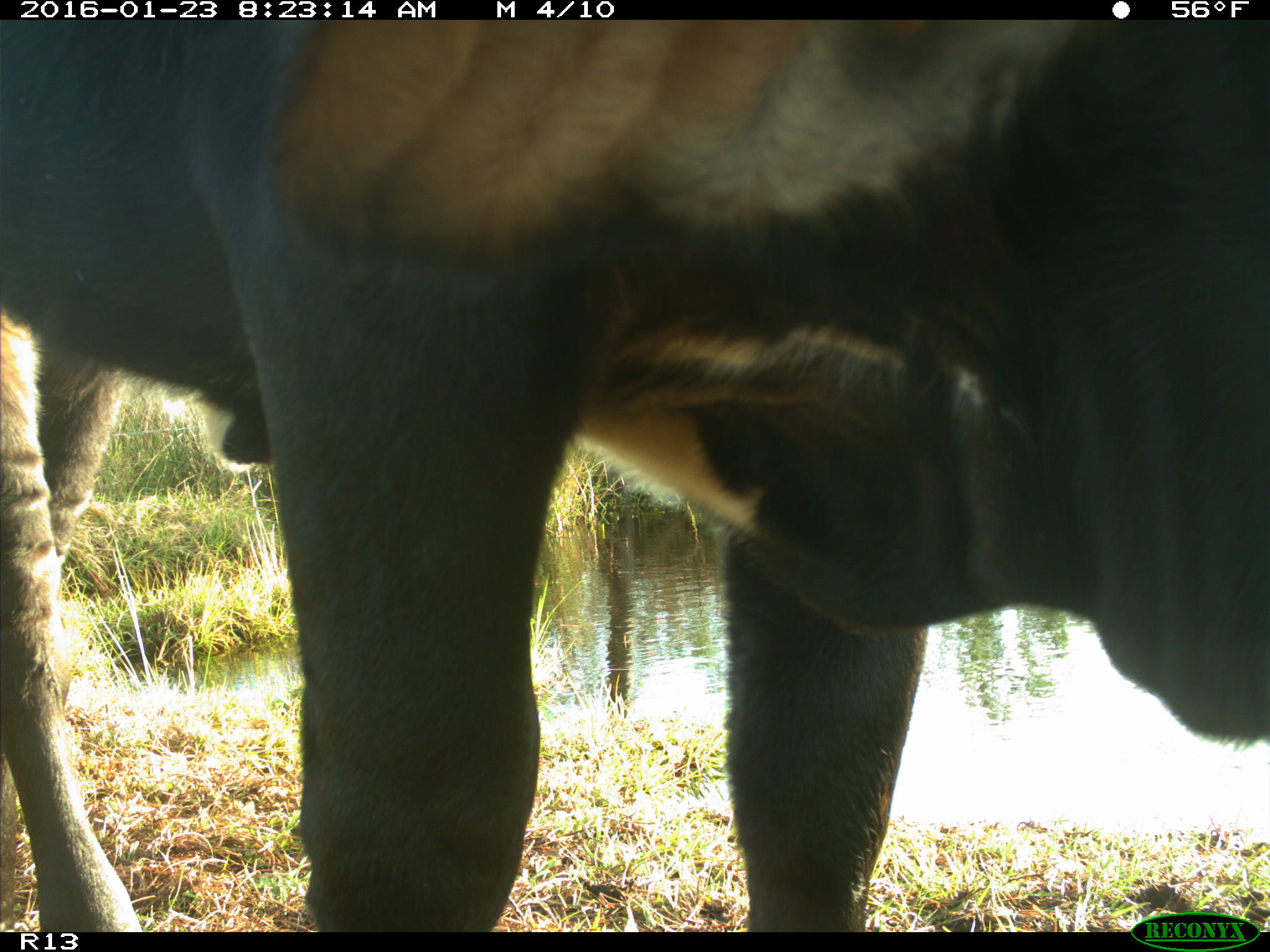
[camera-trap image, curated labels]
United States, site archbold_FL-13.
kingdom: Animalia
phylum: Chordata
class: Mammalia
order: Artiodactyla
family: Bovidae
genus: Bos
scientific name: Bos taurus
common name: domestic cow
Bos taurus (domestic cow).